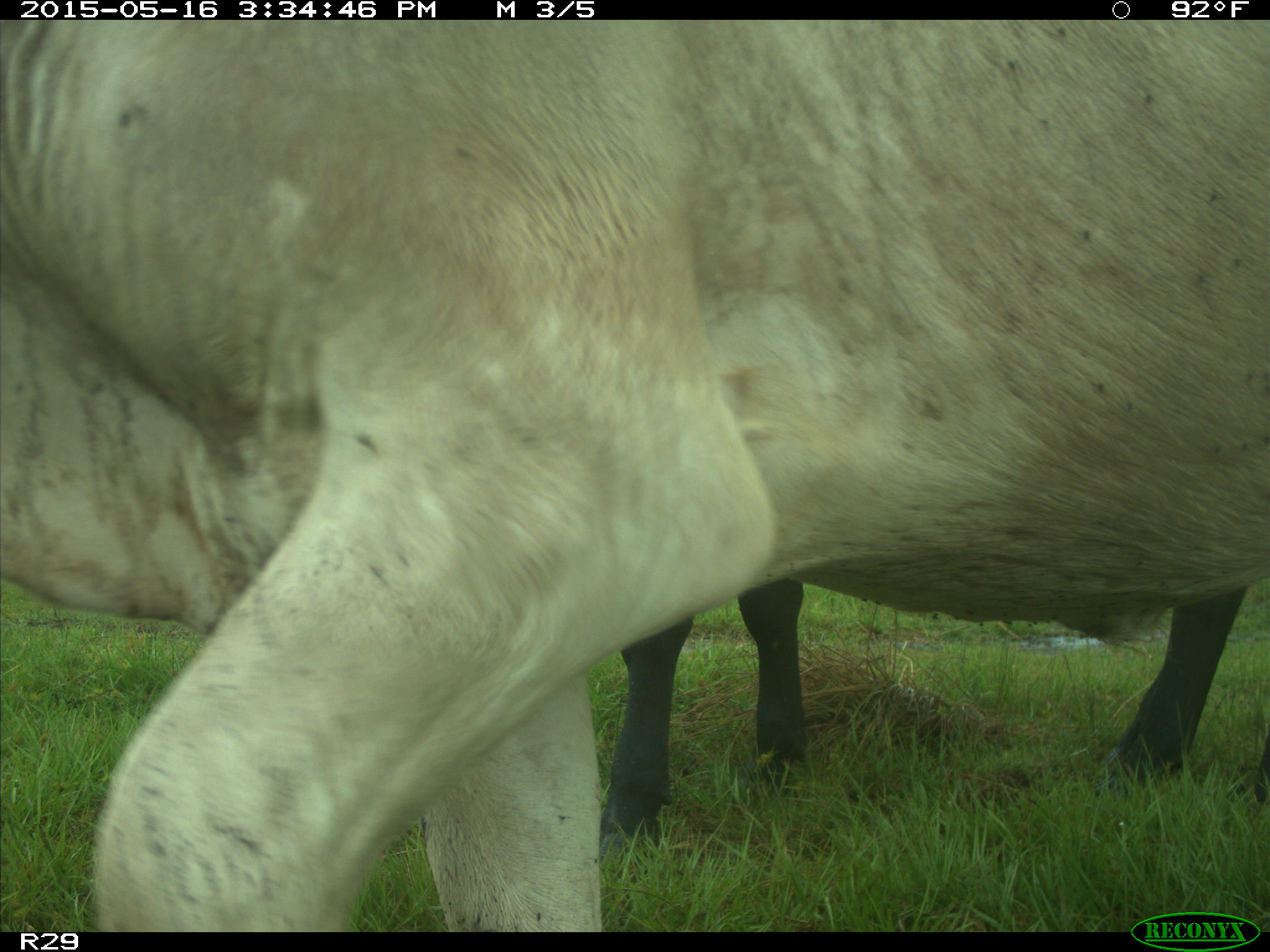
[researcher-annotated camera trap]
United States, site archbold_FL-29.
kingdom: Animalia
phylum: Chordata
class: Mammalia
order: Artiodactyla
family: Bovidae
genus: Bos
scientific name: Bos taurus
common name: domestic cow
Bos taurus (domestic cow).